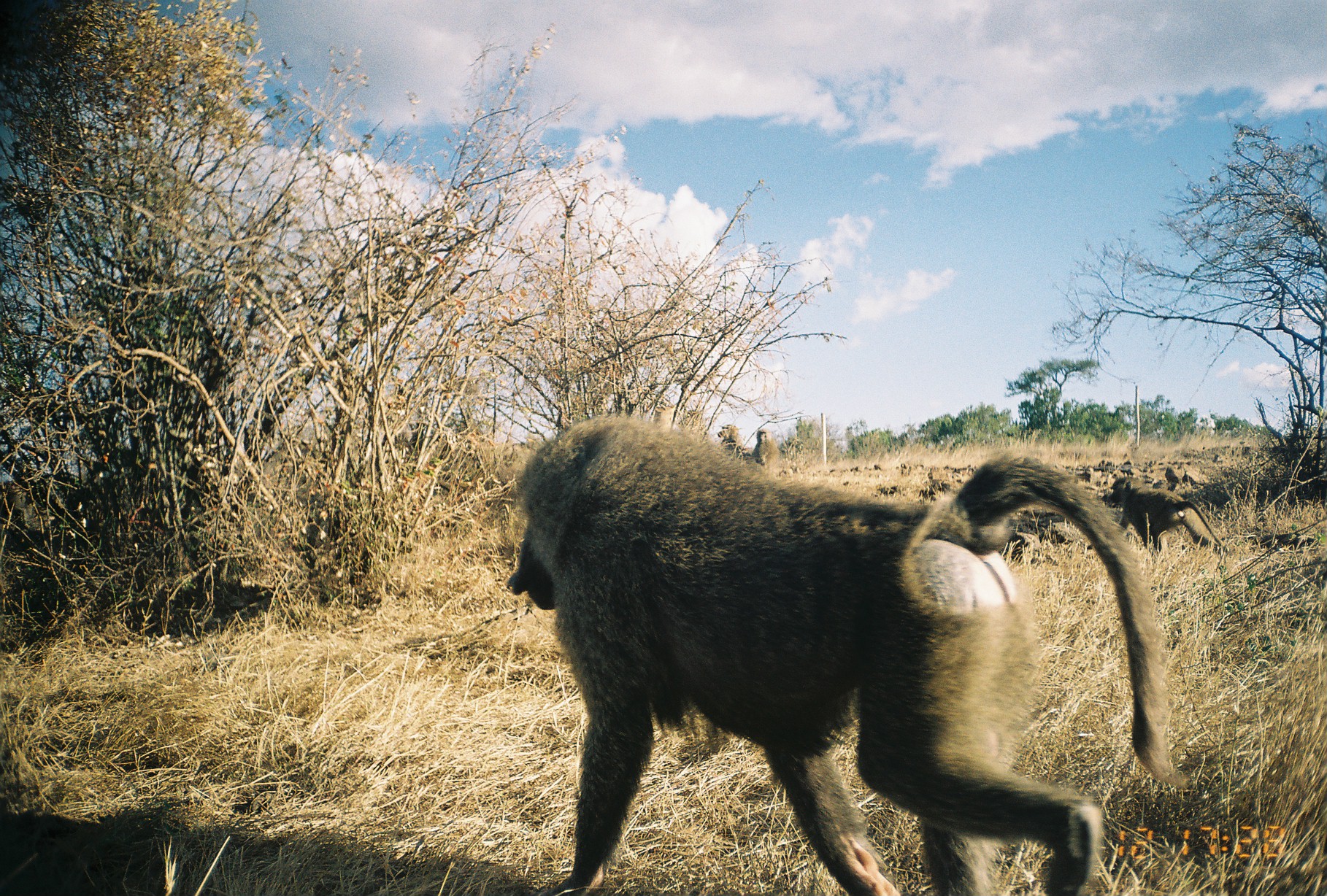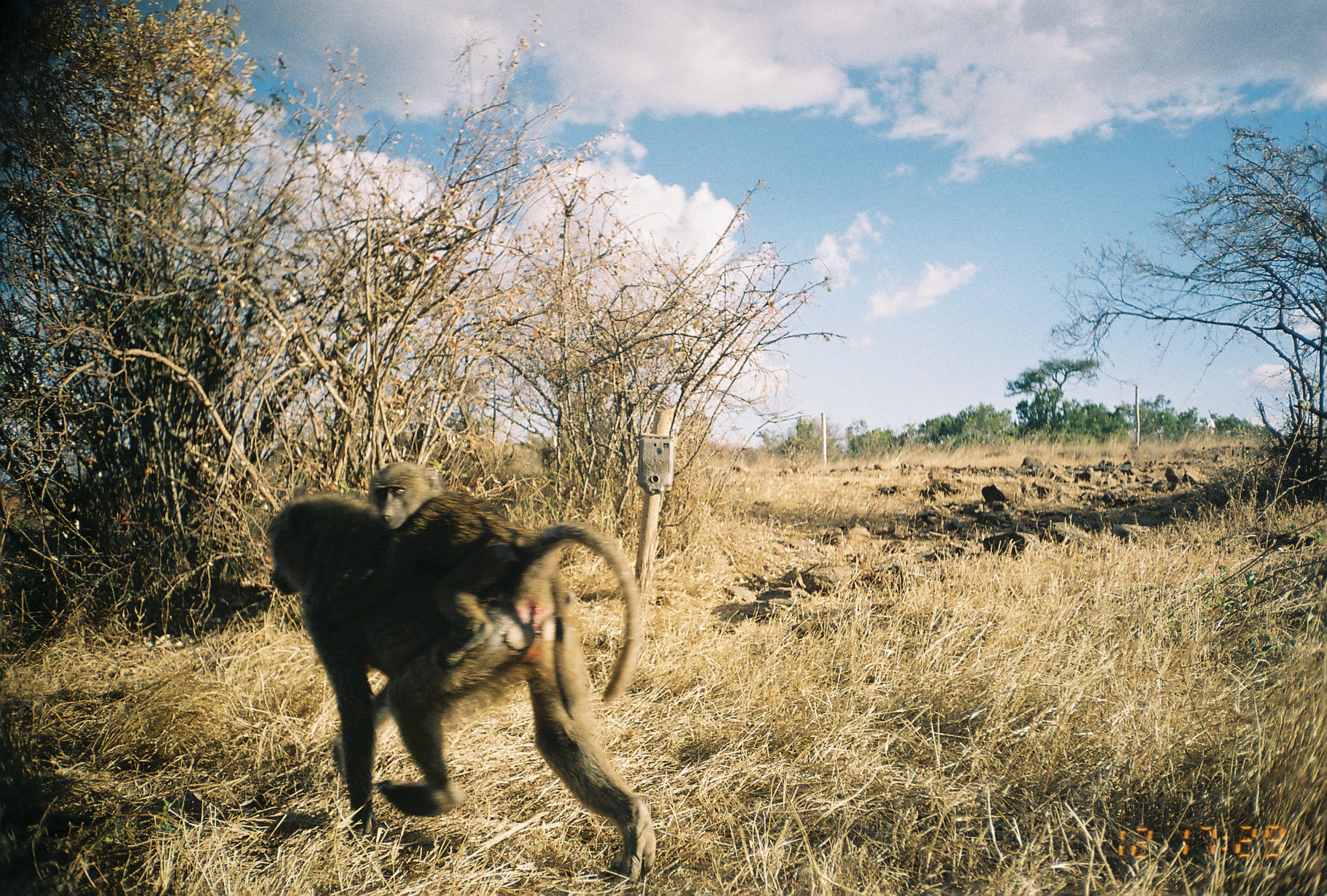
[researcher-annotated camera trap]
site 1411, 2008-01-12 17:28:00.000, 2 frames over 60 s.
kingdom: Animalia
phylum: Chordata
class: Mammalia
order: Primates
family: Cercopithecidae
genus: Papio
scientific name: Papio anubis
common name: olive baboon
Papio anubis (olive baboon), count 2.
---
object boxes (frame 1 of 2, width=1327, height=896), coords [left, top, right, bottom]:
papio anubis: [502, 409, 1190, 895]; [1106, 474, 1230, 565]; [751, 427, 785, 487]; [718, 425, 747, 468]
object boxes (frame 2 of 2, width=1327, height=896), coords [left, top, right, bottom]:
papio anubis: [265, 489, 659, 885]; [366, 461, 531, 665]